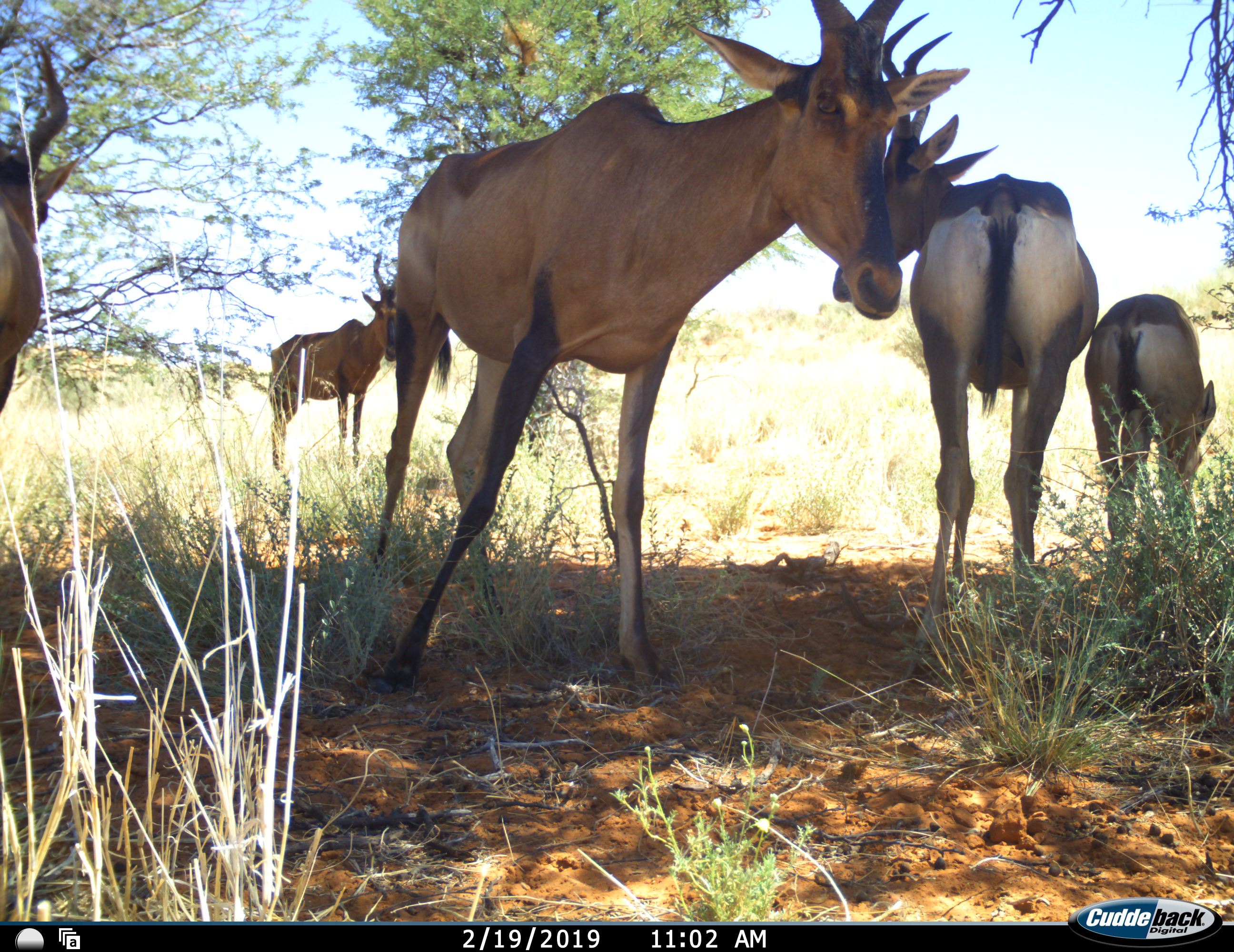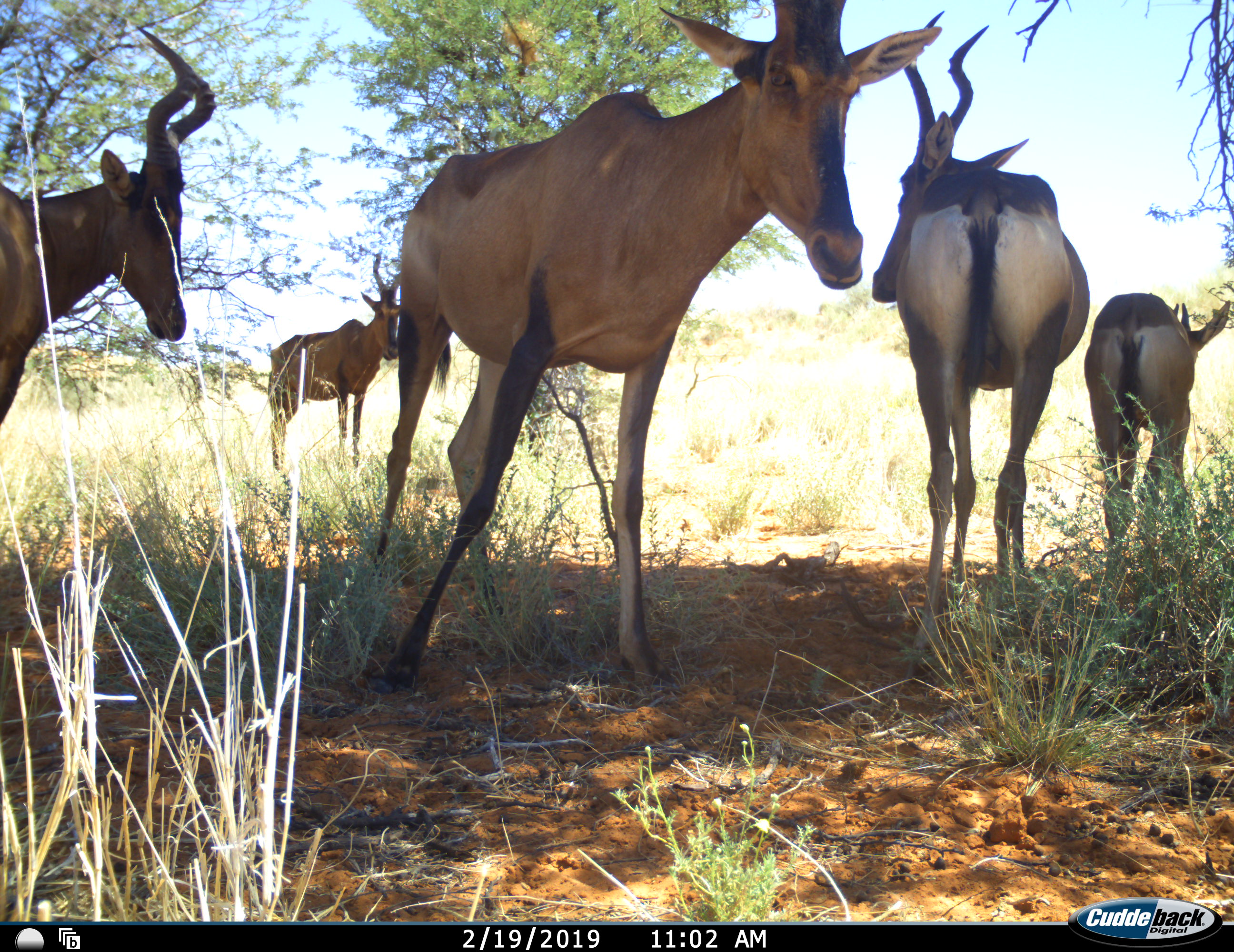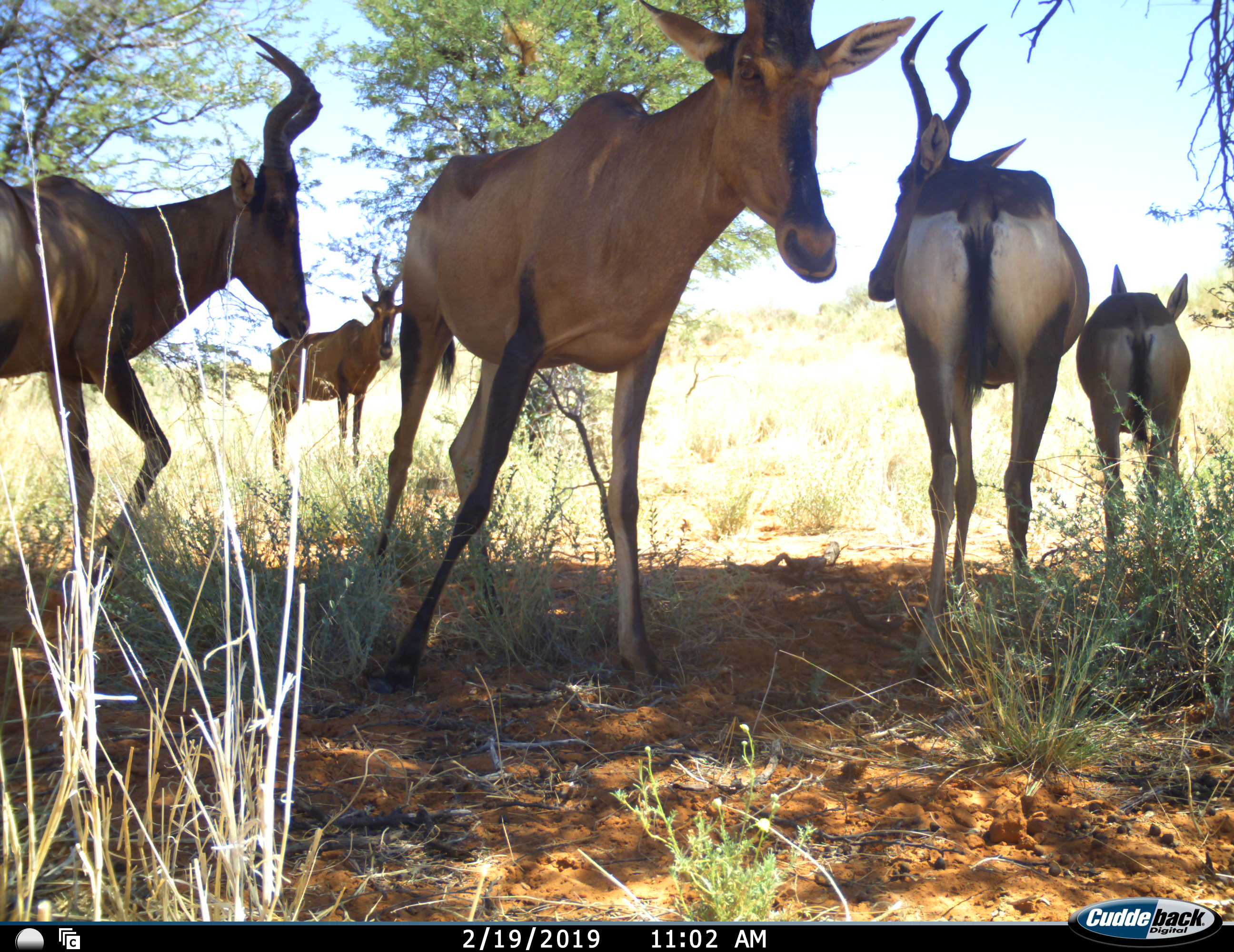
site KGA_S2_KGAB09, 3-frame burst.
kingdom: Animalia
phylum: Chordata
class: Mammalia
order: Artiodactyla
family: Bovidae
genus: Alcelaphus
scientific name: Alcelaphus buselaphus caama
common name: red hartebeest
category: hartebeestred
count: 5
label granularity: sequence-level